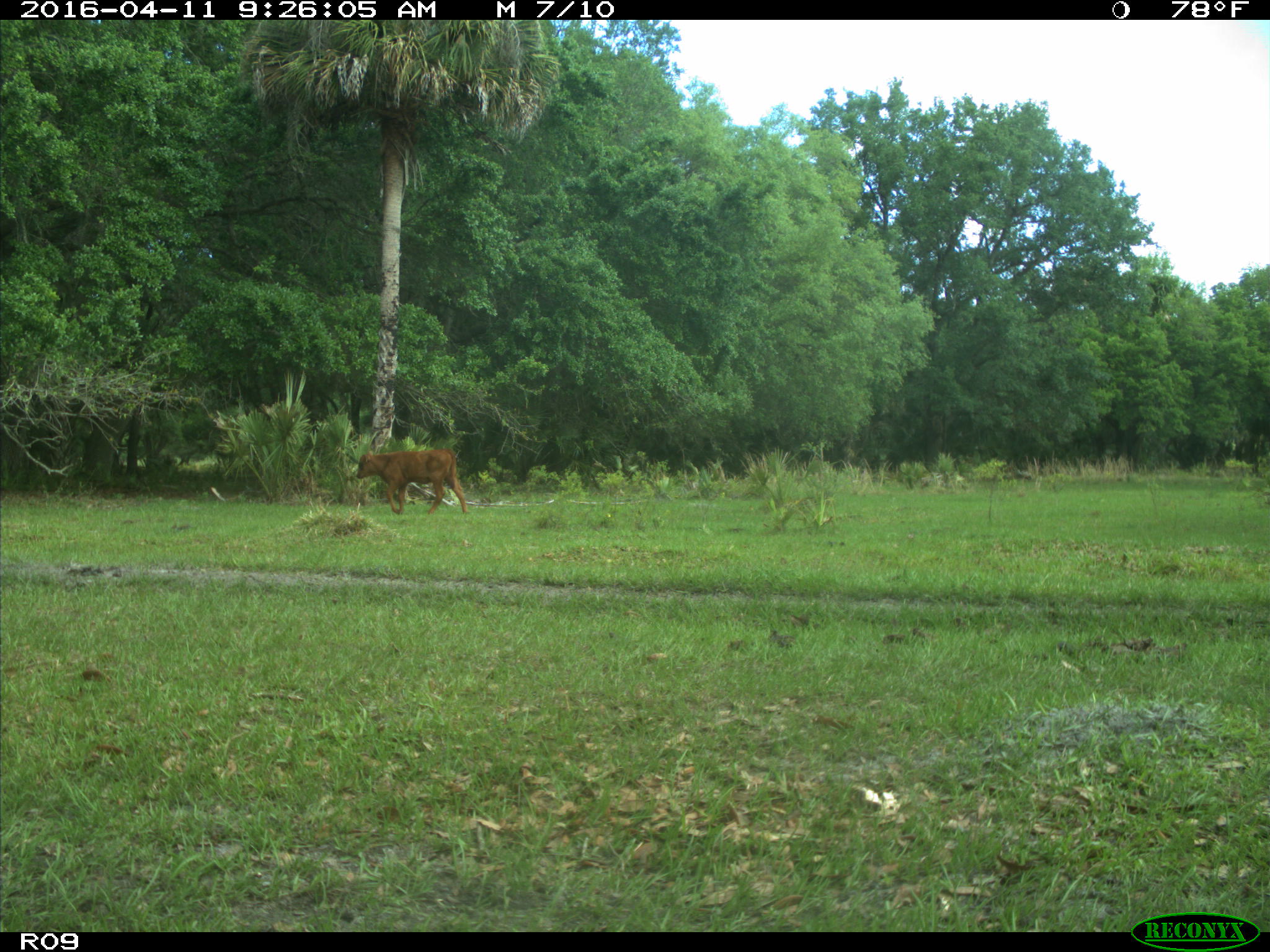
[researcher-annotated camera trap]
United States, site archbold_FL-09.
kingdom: Animalia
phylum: Chordata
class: Mammalia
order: Artiodactyla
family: Bovidae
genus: Bos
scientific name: Bos taurus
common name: domestic cow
Bos taurus (domestic cow).